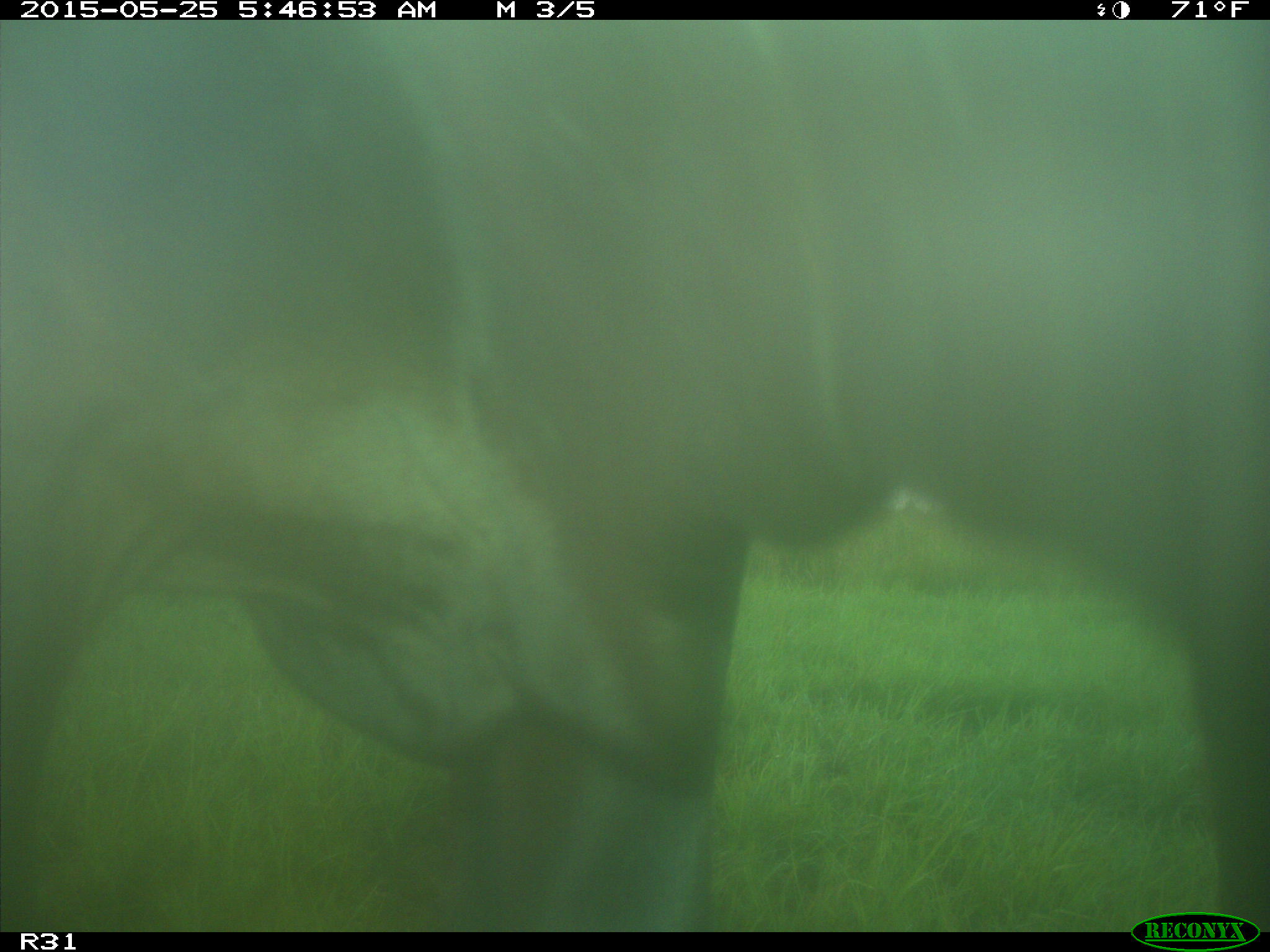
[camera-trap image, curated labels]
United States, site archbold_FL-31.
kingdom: Animalia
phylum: Chordata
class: Mammalia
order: Artiodactyla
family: Bovidae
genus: Bos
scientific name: Bos taurus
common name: domestic cow